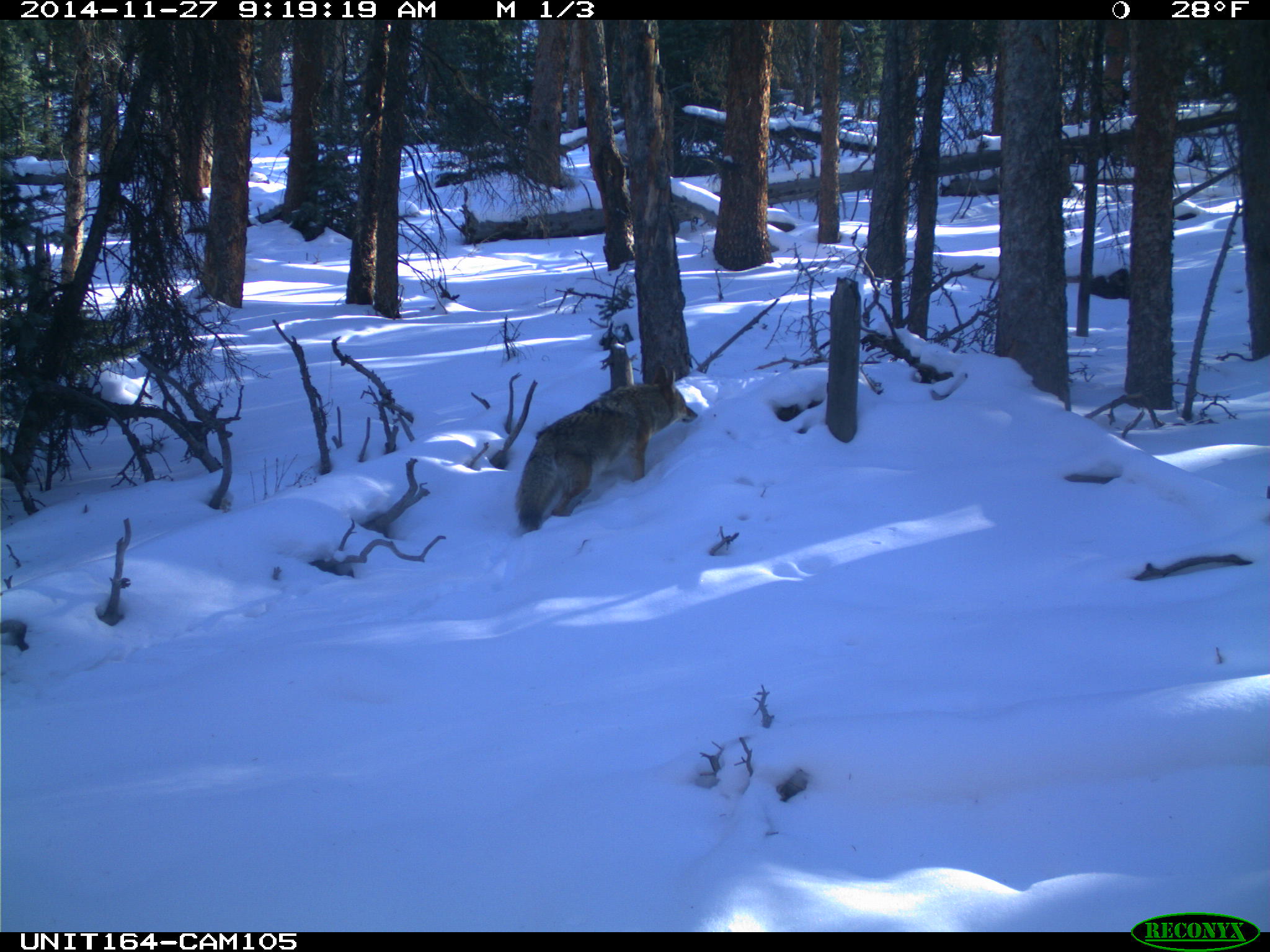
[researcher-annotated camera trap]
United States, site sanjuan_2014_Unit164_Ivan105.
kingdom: Animalia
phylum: Chordata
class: Mammalia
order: Carnivora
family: Canidae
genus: Canis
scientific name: Canis latrans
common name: coyote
Canis latrans (coyote).